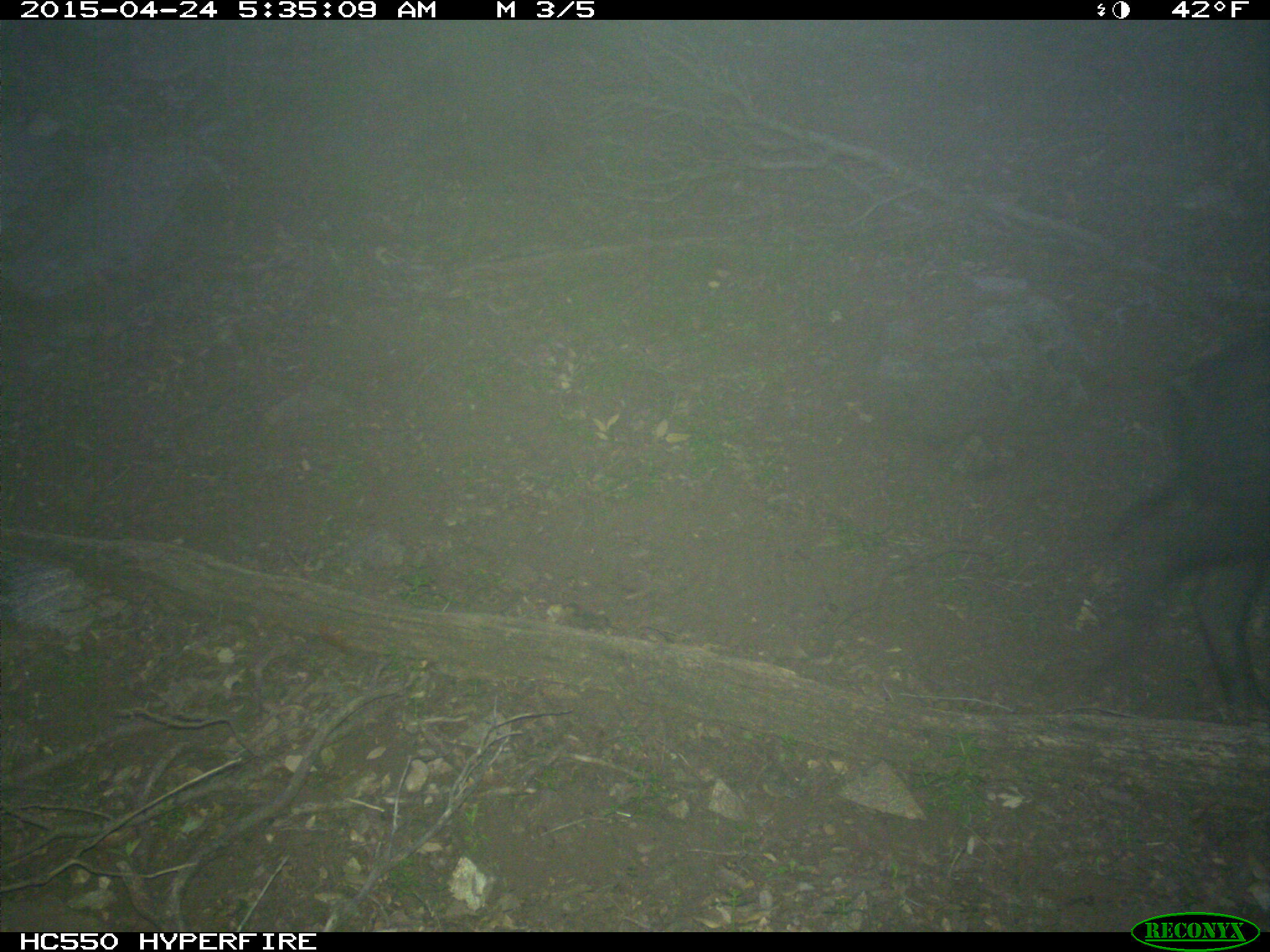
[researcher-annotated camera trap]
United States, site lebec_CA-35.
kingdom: Animalia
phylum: Chordata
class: Mammalia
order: Artiodactyla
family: Suidae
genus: Sus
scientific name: Sus scrofa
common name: wild boar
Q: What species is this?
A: Sus scrofa (wild boar).